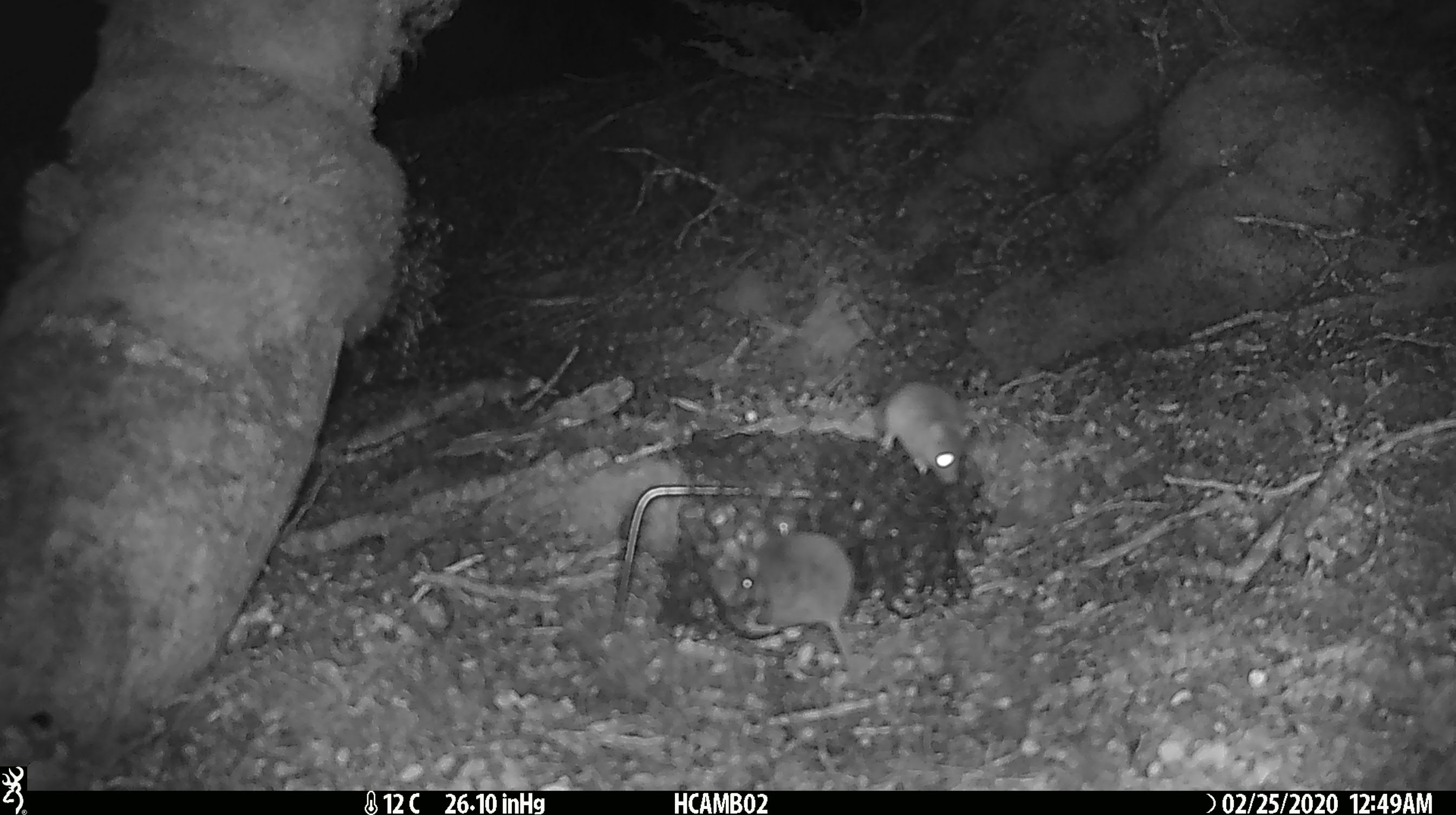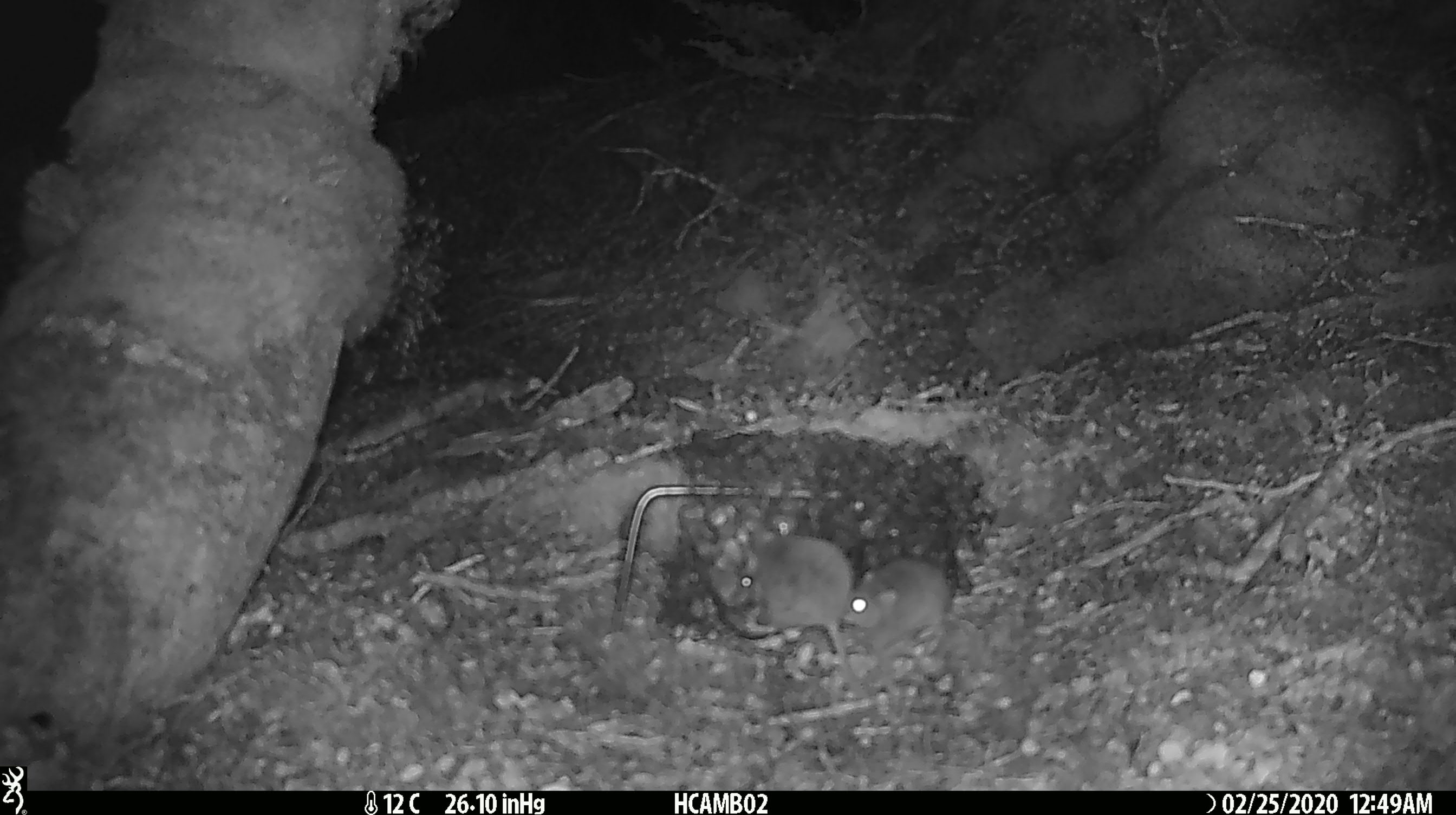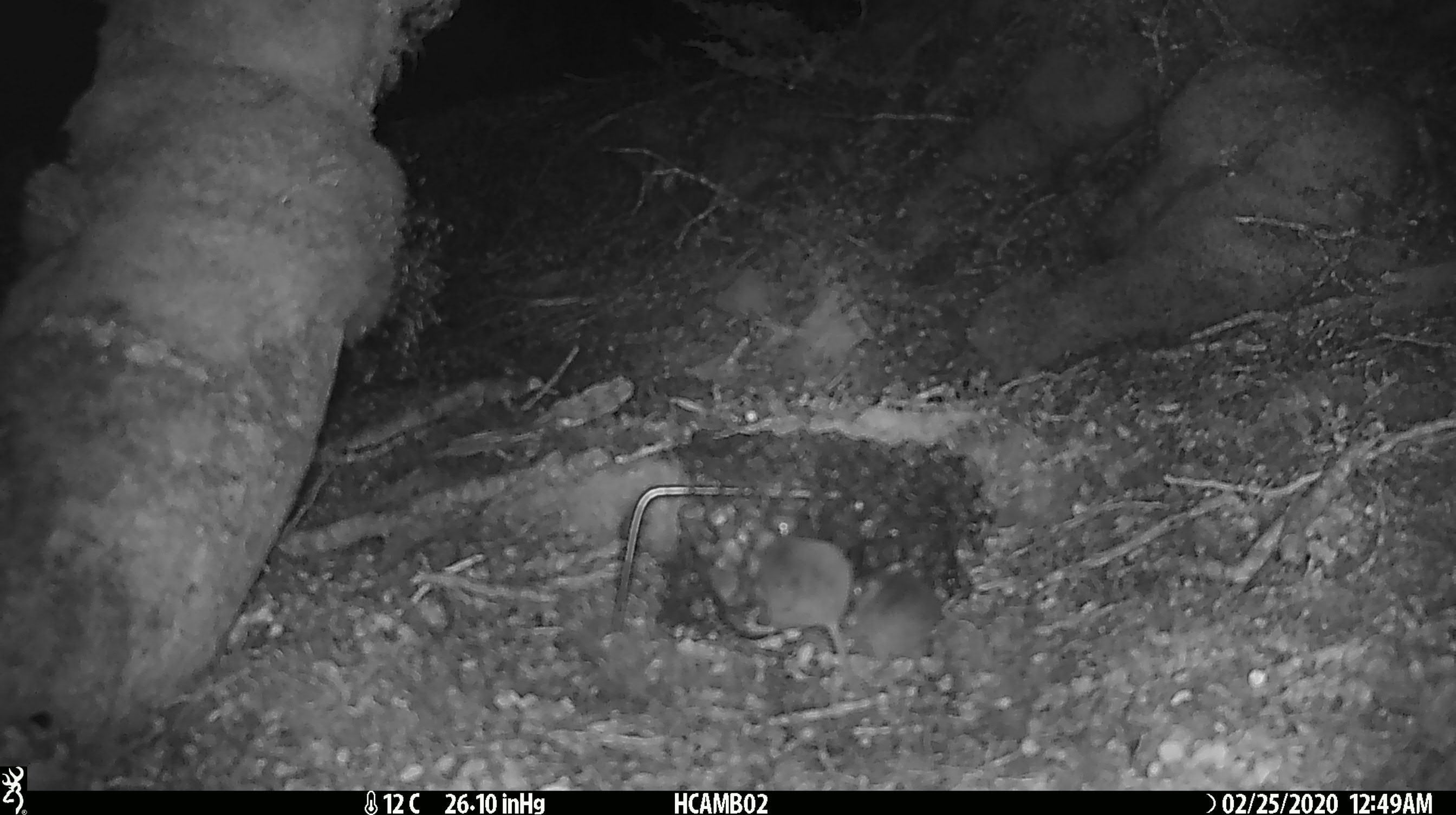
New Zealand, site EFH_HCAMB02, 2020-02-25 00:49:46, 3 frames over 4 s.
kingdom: Animalia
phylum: Chordata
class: Mammalia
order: Rodentia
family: Muridae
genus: Mus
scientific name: Mus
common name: mouse